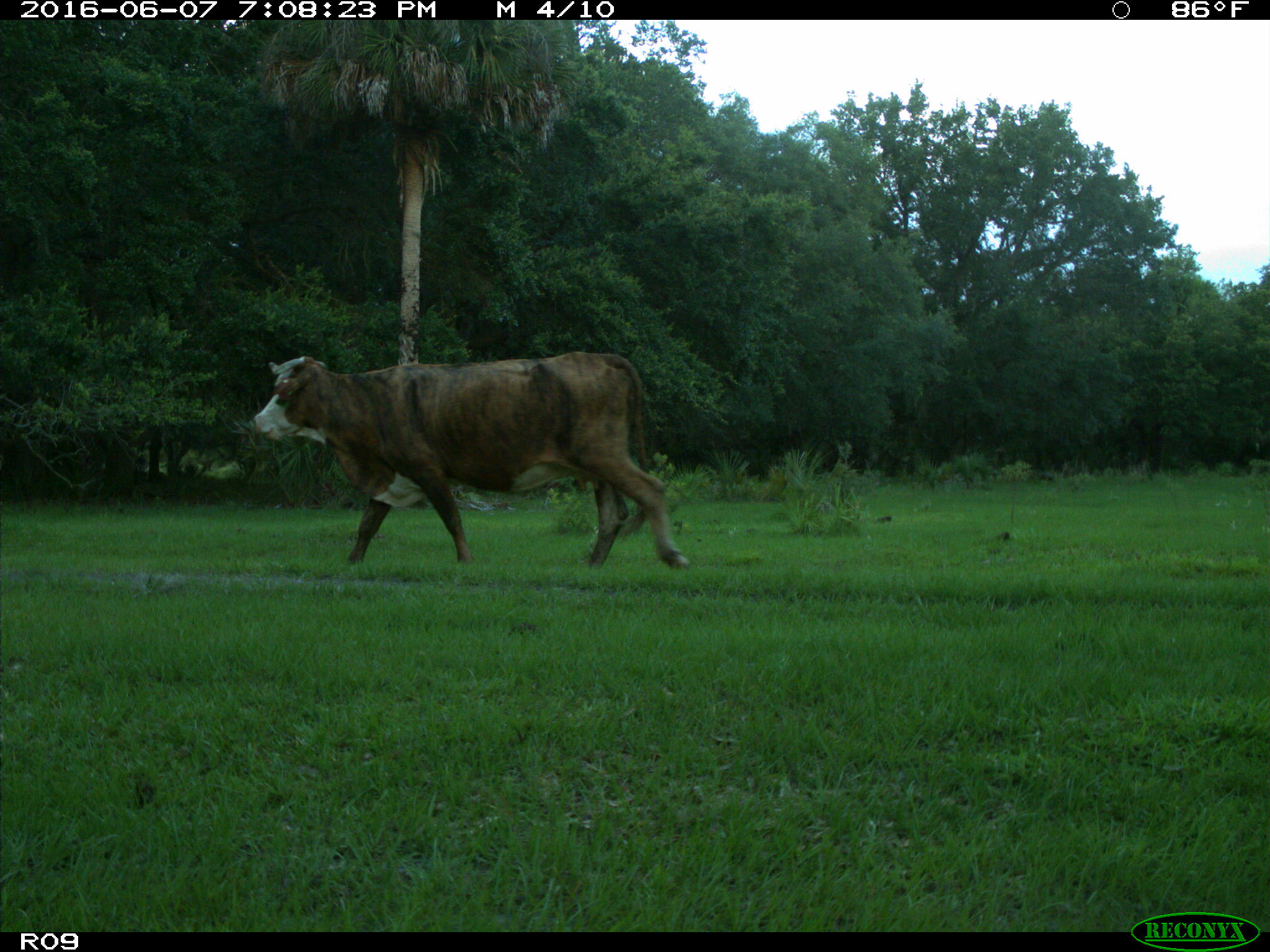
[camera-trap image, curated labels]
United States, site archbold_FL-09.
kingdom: Animalia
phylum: Chordata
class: Mammalia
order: Artiodactyla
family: Bovidae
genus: Bos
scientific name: Bos taurus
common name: domestic cow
Bos taurus (domestic cow).